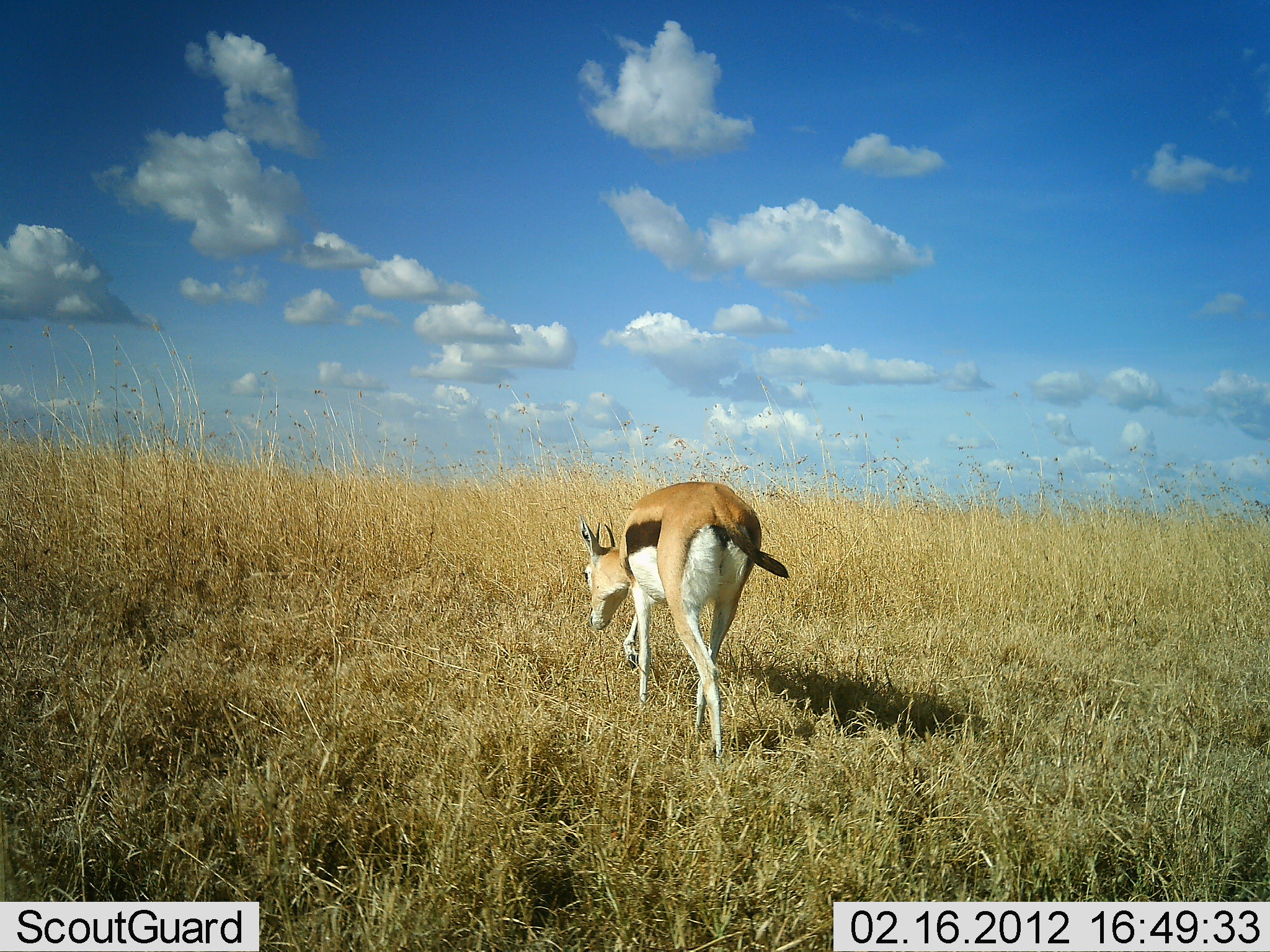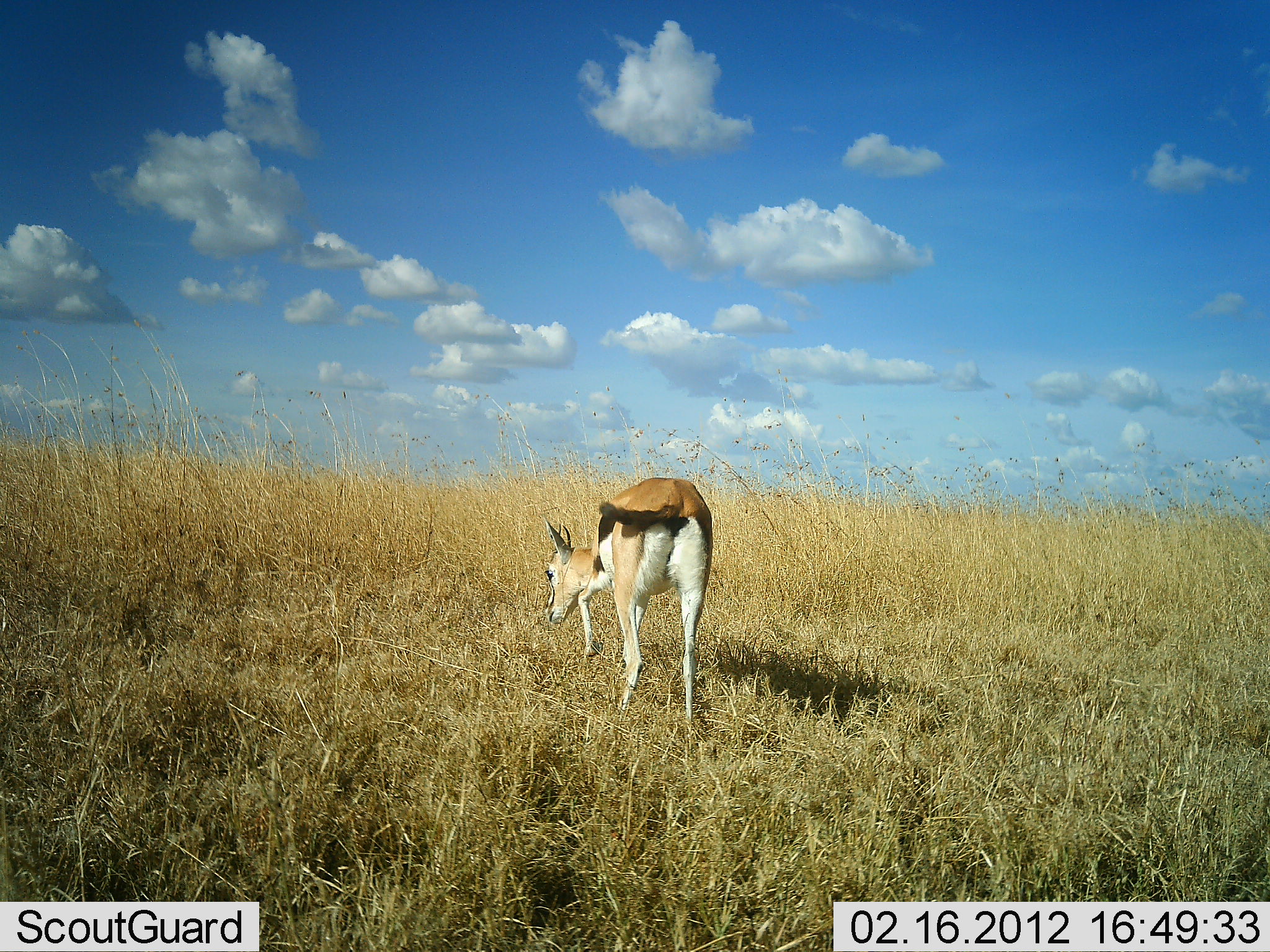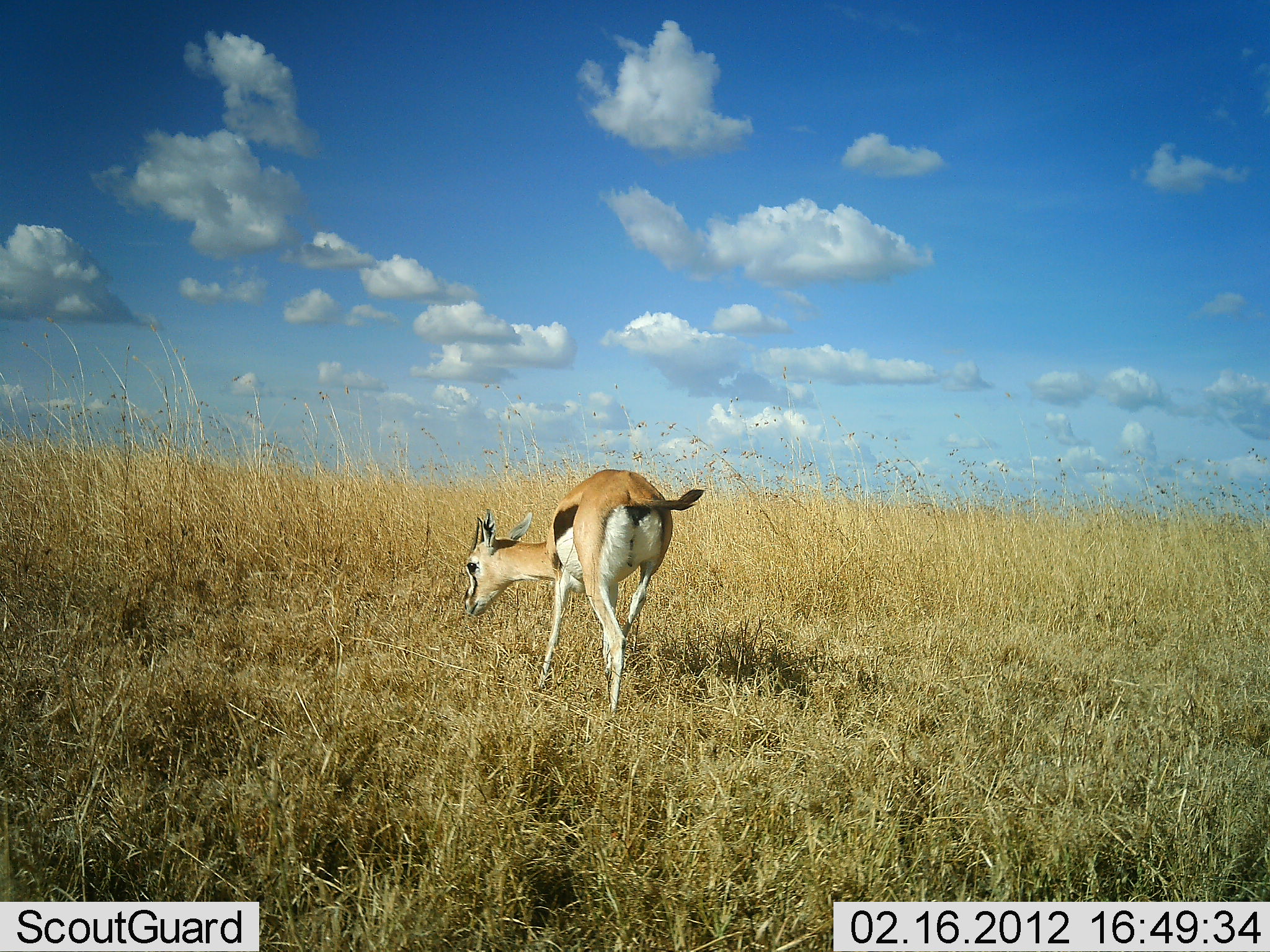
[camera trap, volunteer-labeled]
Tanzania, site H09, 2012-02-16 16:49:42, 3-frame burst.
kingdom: Animalia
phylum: Chordata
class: Mammalia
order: Artiodactyla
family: Bovidae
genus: Eudorcas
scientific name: Eudorcas thomsonii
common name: thomson's gazelle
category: gazellethomsons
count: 1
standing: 3%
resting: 0%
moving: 81%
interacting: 0%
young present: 0%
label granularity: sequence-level